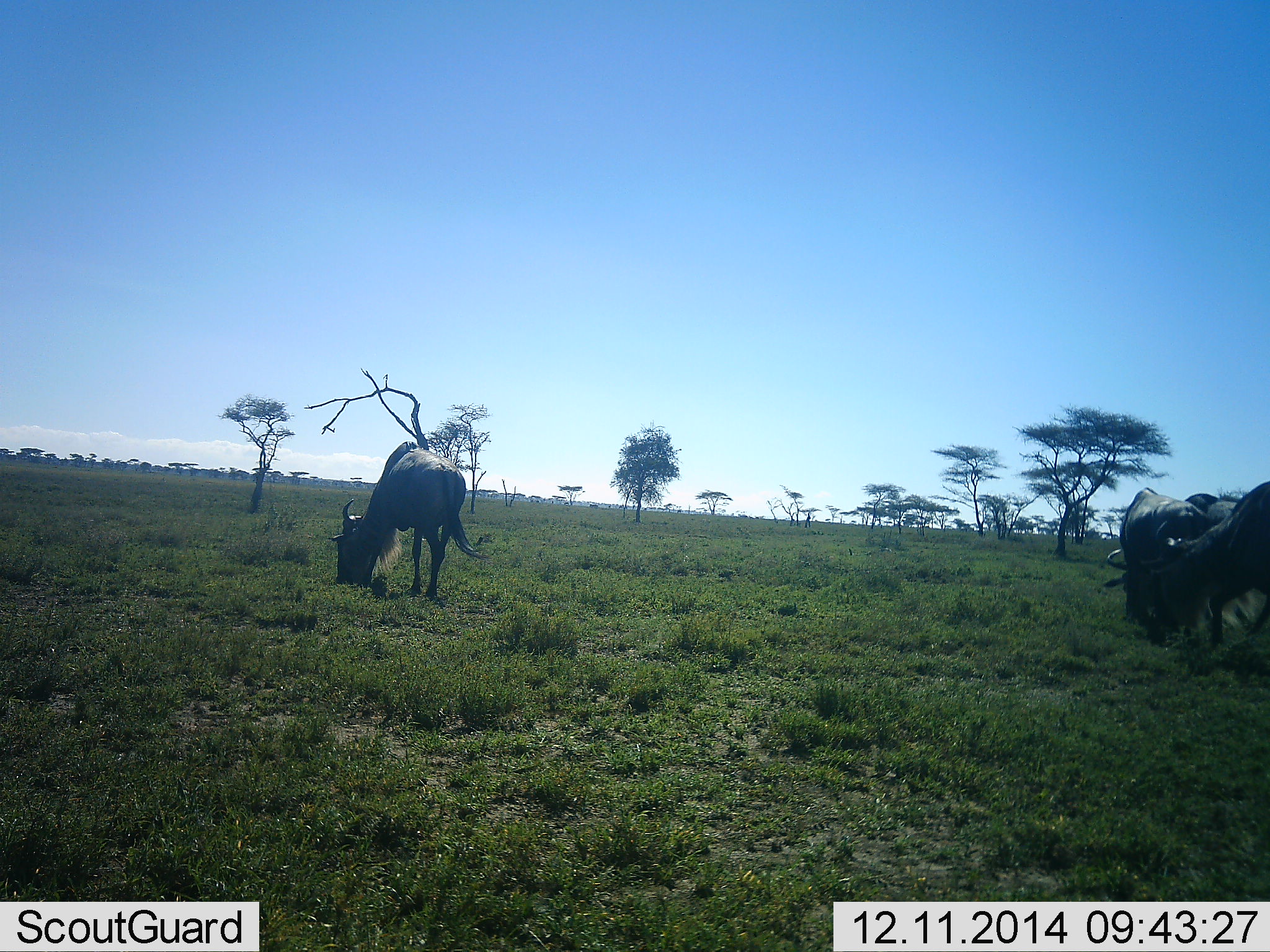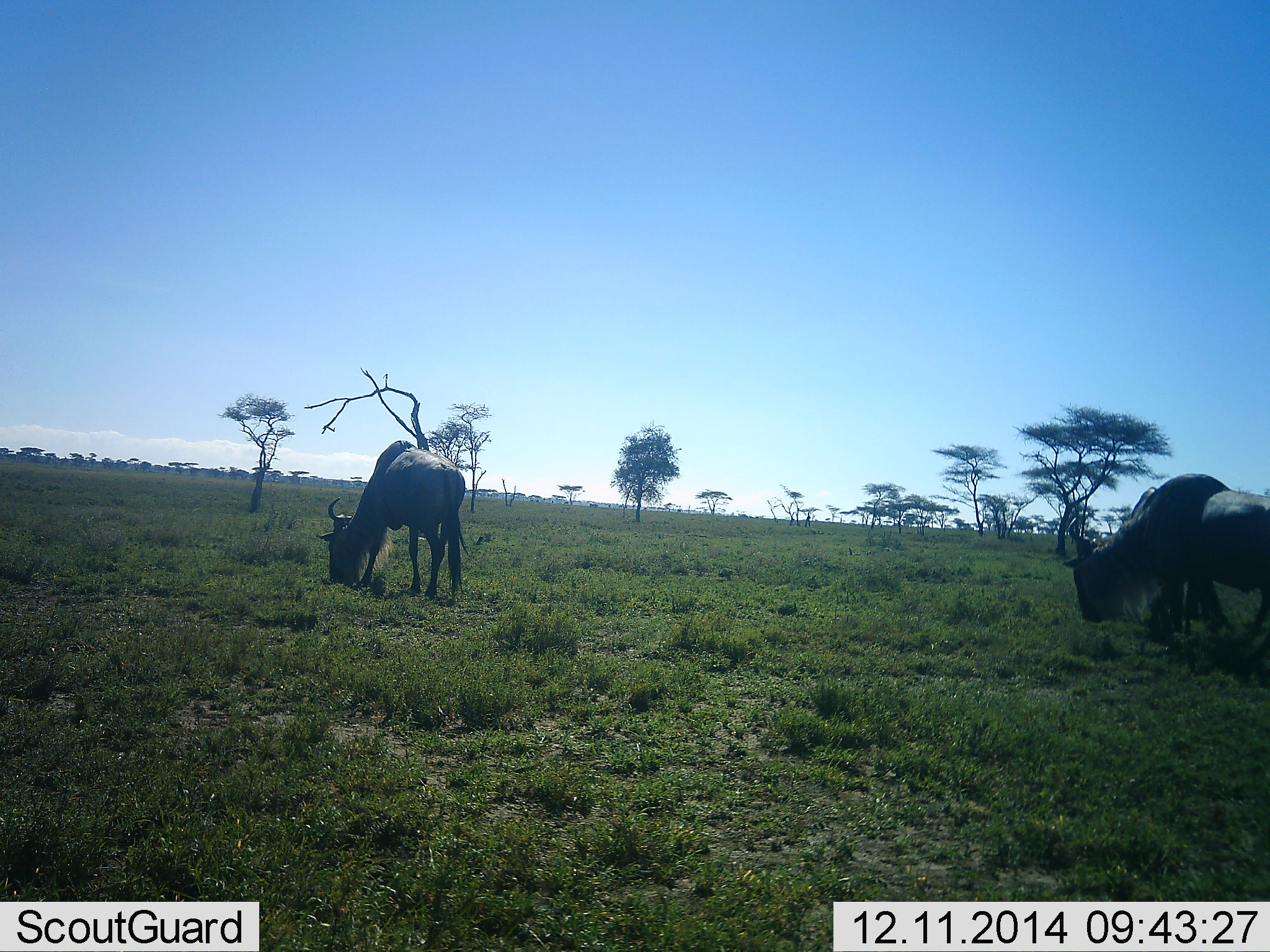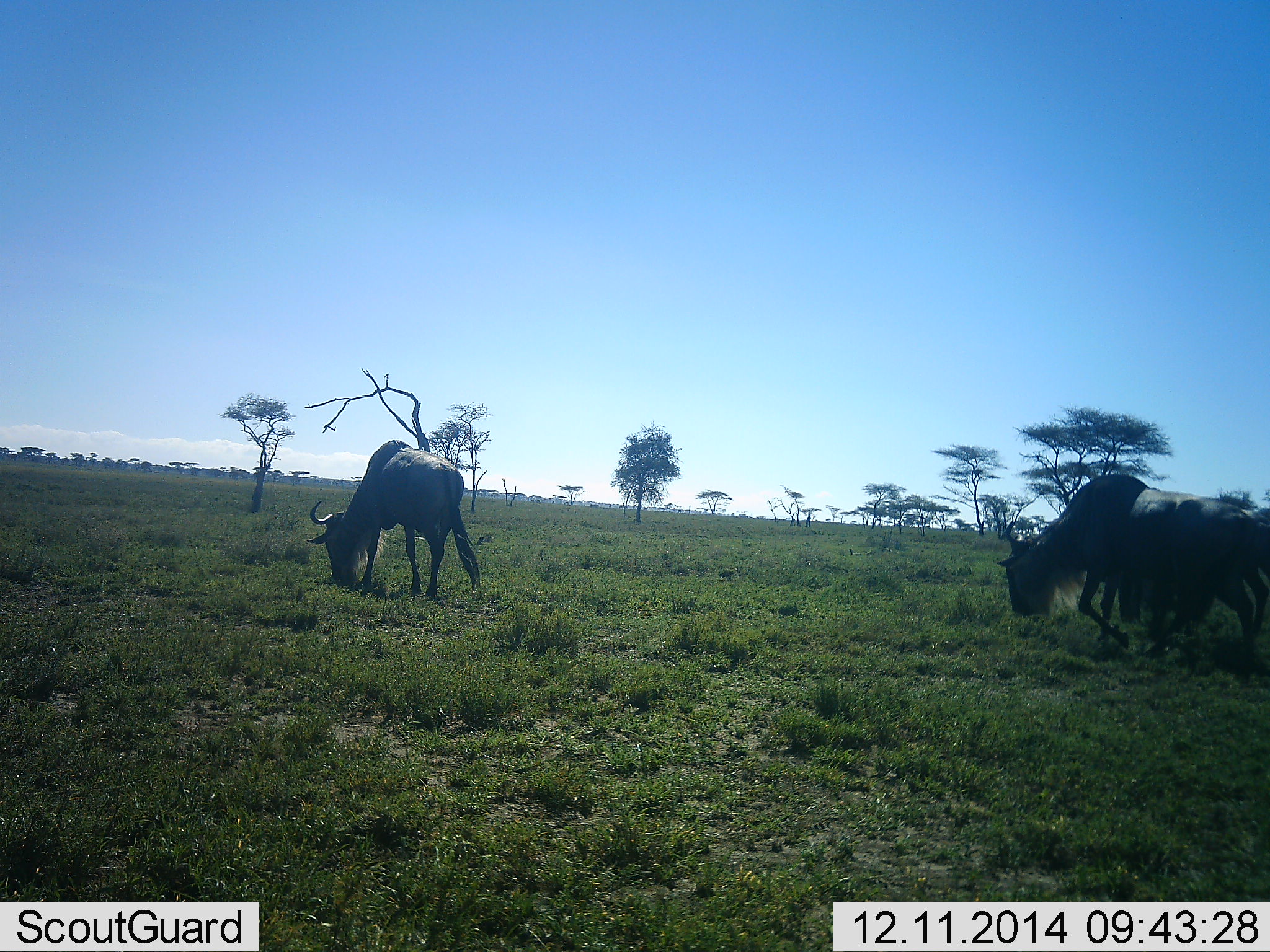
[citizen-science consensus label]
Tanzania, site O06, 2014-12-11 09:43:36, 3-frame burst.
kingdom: Animalia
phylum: Chordata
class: Mammalia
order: Artiodactyla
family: Bovidae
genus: Connochaetes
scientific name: Connochaetes taurinus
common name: blue wildebeest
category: wildebeest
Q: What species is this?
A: Wildebeest (blue wildebeest) (Connochaetes taurinus).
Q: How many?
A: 4.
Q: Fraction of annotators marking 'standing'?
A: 30%.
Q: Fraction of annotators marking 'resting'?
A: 0%.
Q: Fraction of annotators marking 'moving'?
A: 80%.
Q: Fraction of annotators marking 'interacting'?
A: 0%.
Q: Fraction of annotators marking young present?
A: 0%.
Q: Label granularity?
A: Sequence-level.